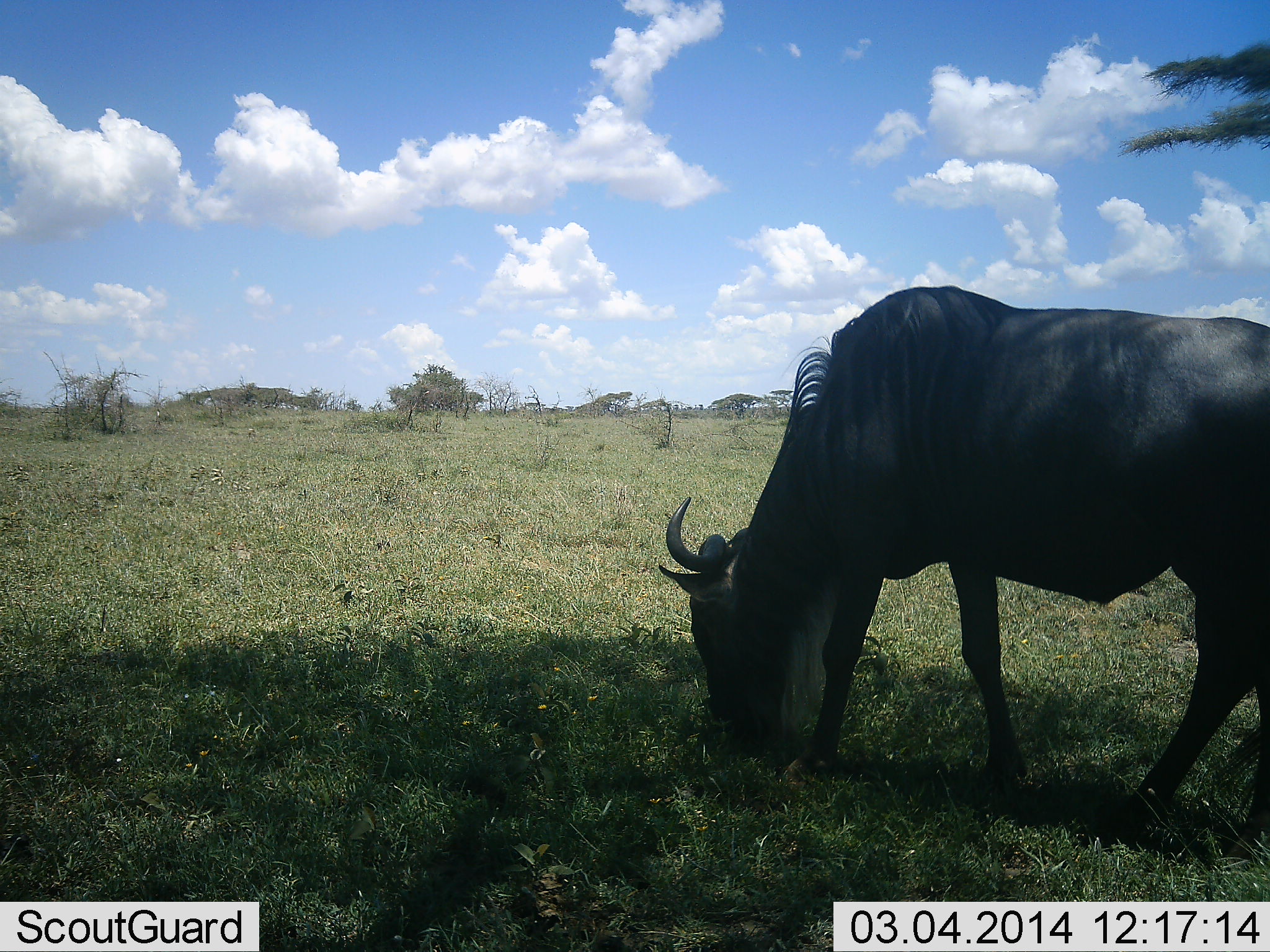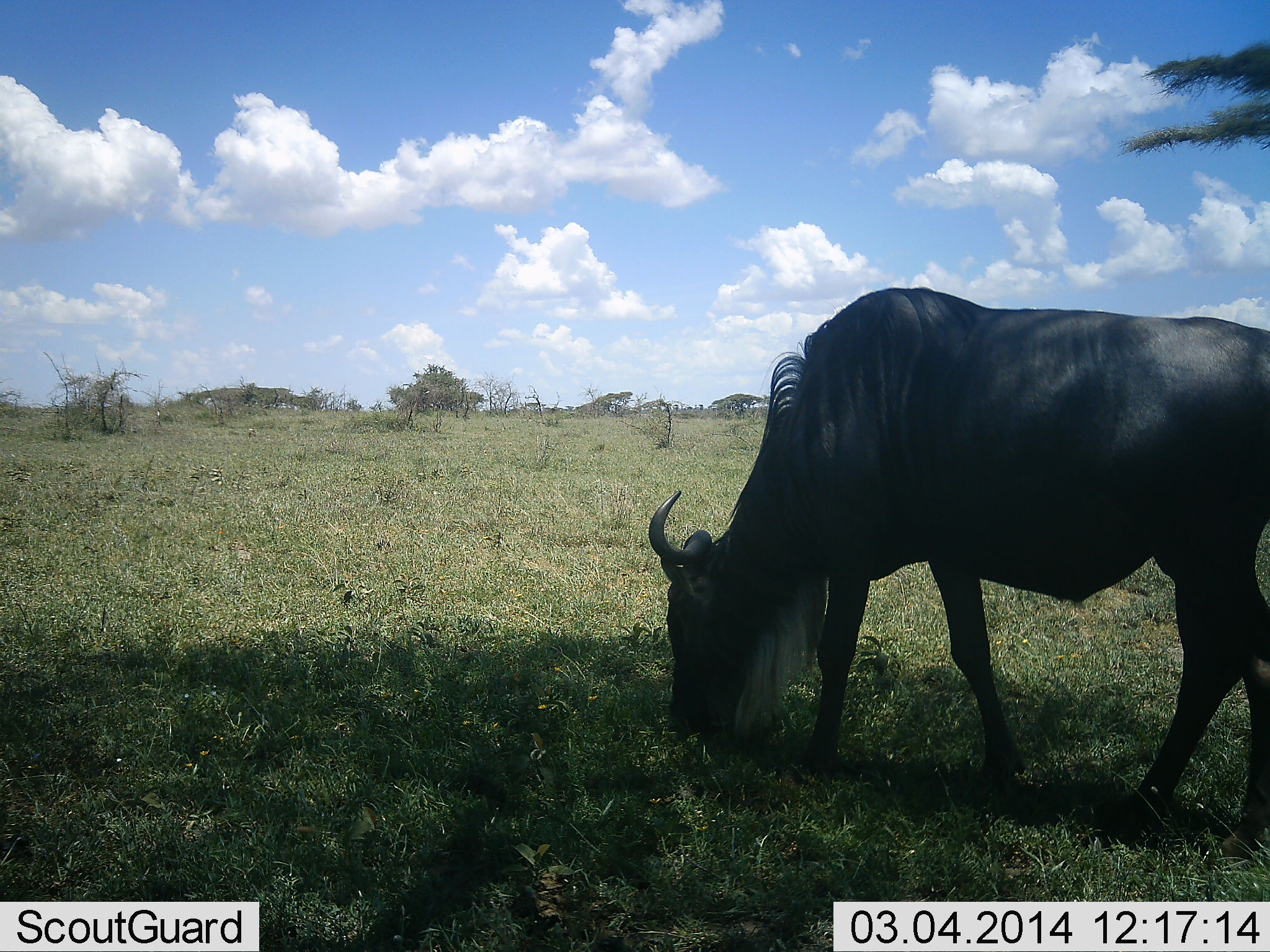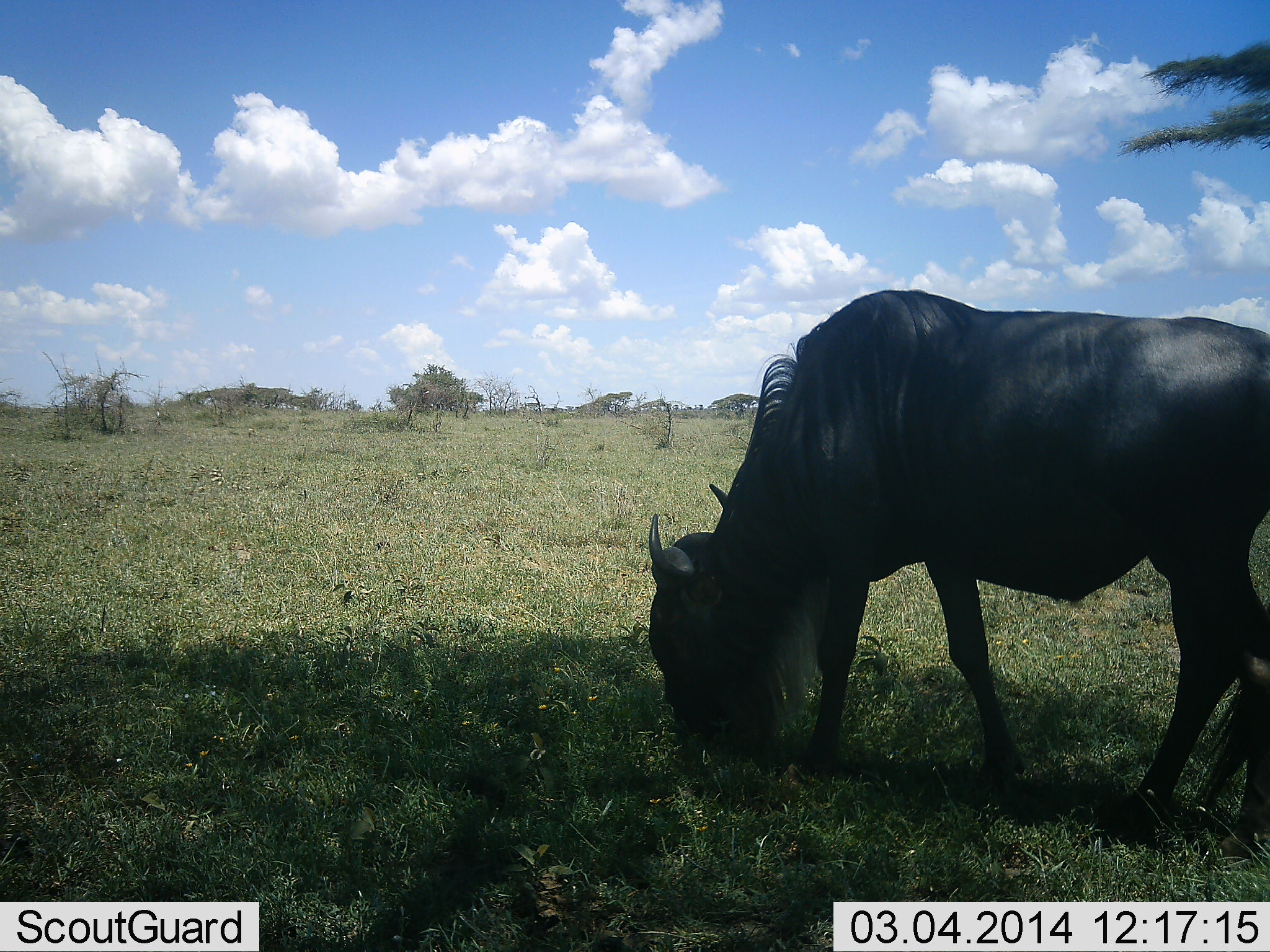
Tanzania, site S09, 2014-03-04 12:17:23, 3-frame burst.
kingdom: Animalia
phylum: Chordata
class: Mammalia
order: Artiodactyla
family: Bovidae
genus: Connochaetes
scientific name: Connochaetes taurinus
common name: blue wildebeest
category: wildebeest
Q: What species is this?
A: Wildebeest (blue wildebeest) (Connochaetes taurinus).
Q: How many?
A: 1.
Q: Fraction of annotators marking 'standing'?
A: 10%.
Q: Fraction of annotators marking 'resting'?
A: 0%.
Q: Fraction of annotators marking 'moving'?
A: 20%.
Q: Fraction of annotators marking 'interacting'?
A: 0%.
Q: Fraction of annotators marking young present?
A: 0%.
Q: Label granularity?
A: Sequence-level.